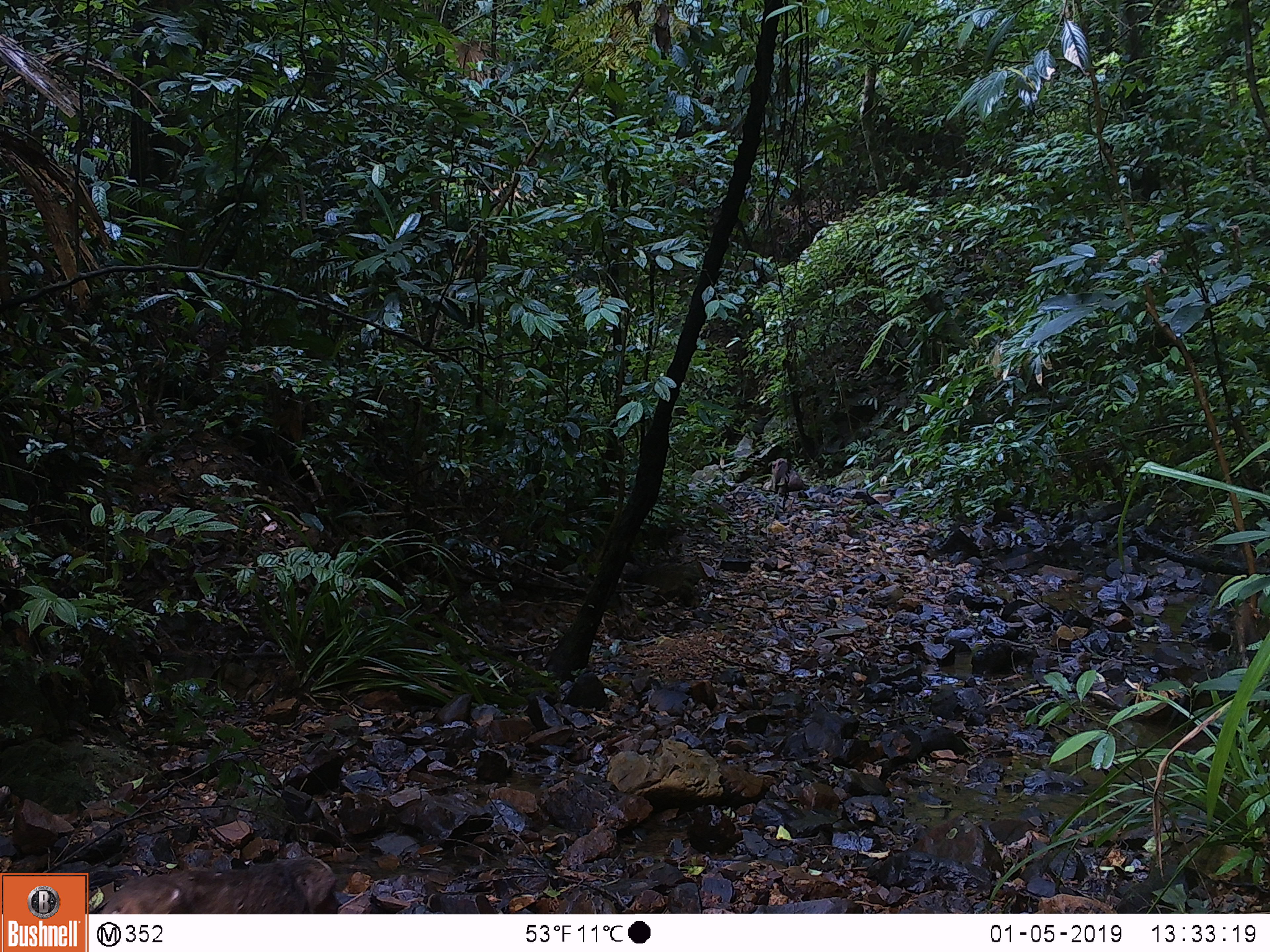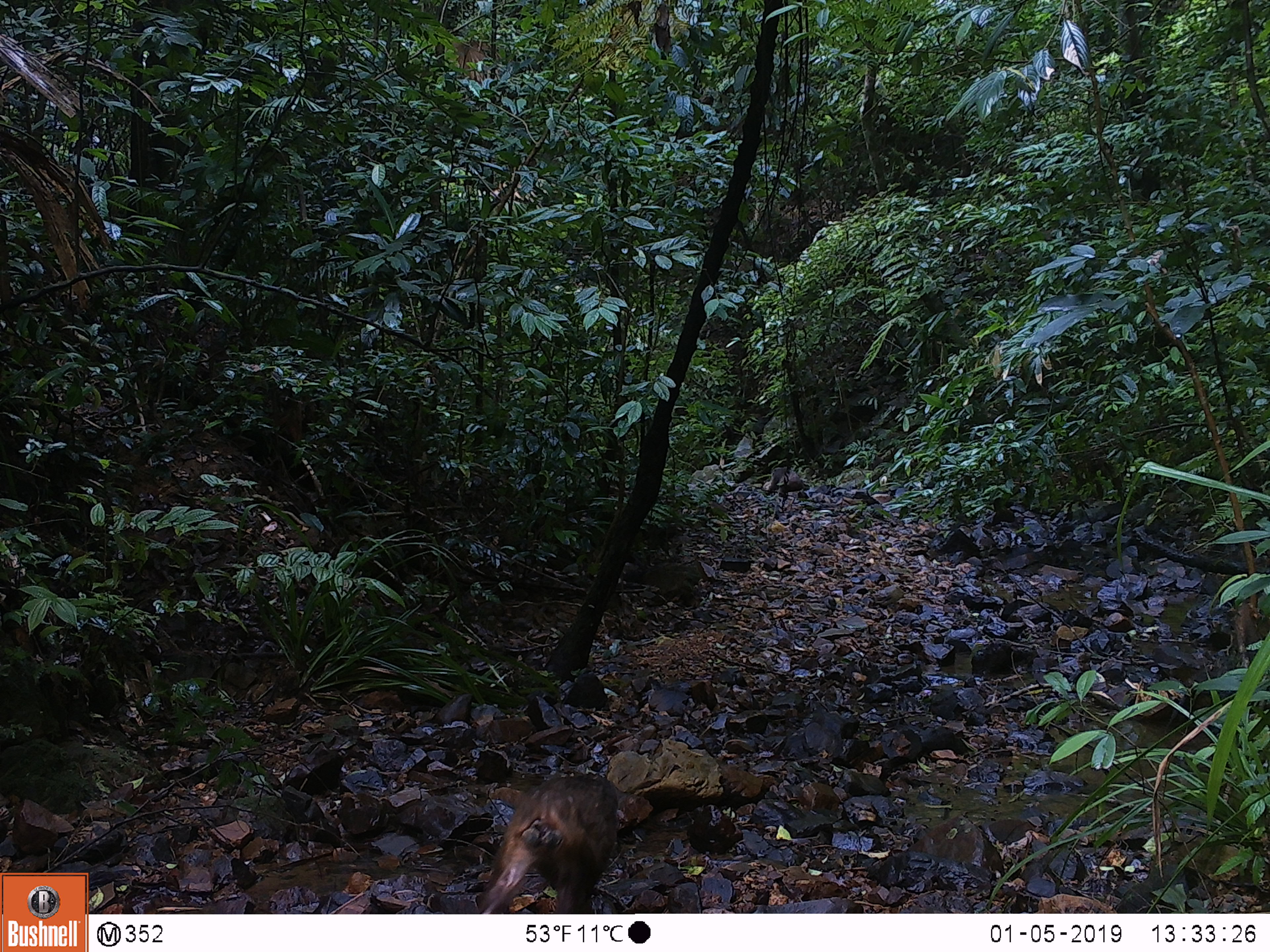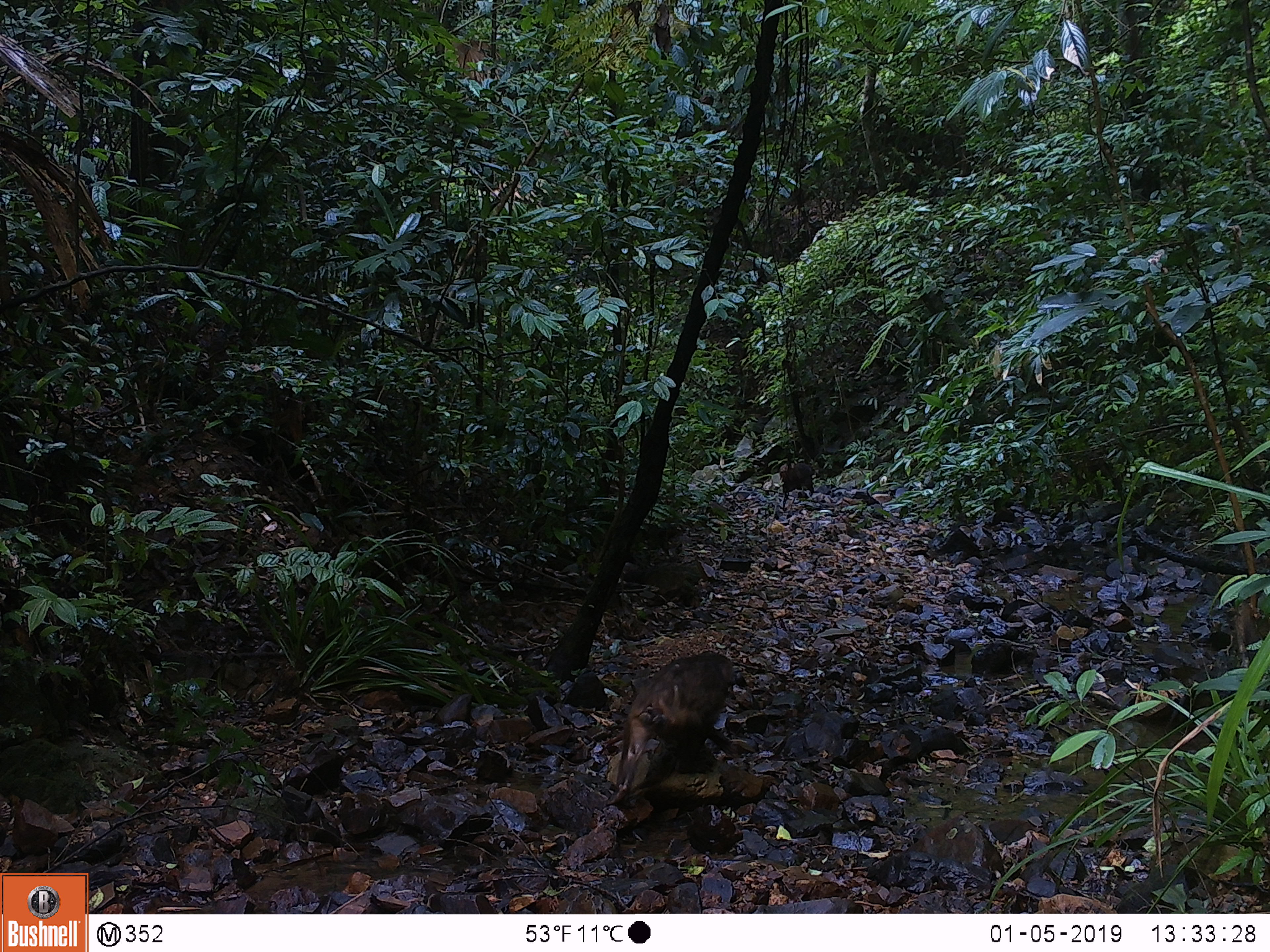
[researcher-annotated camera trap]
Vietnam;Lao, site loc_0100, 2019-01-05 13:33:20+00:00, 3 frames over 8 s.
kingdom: Animalia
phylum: Chordata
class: Mammalia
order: Primates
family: Cercopithecidae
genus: Macaca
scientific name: Macaca arctoides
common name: stump-tailed macaque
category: stump tailed macaque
Stump tailed macaque (stump-tailed macaque) (Macaca arctoides). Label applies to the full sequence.